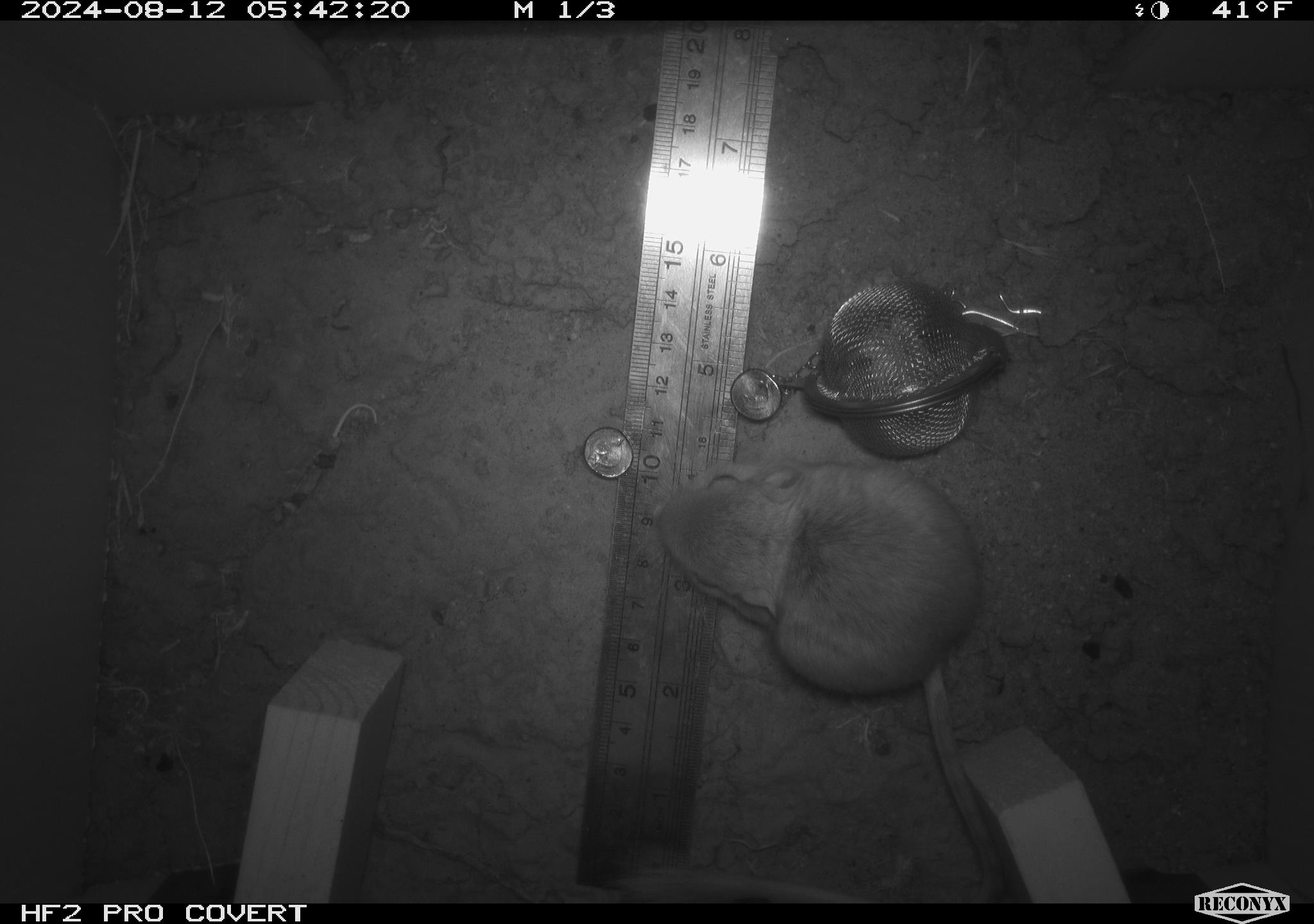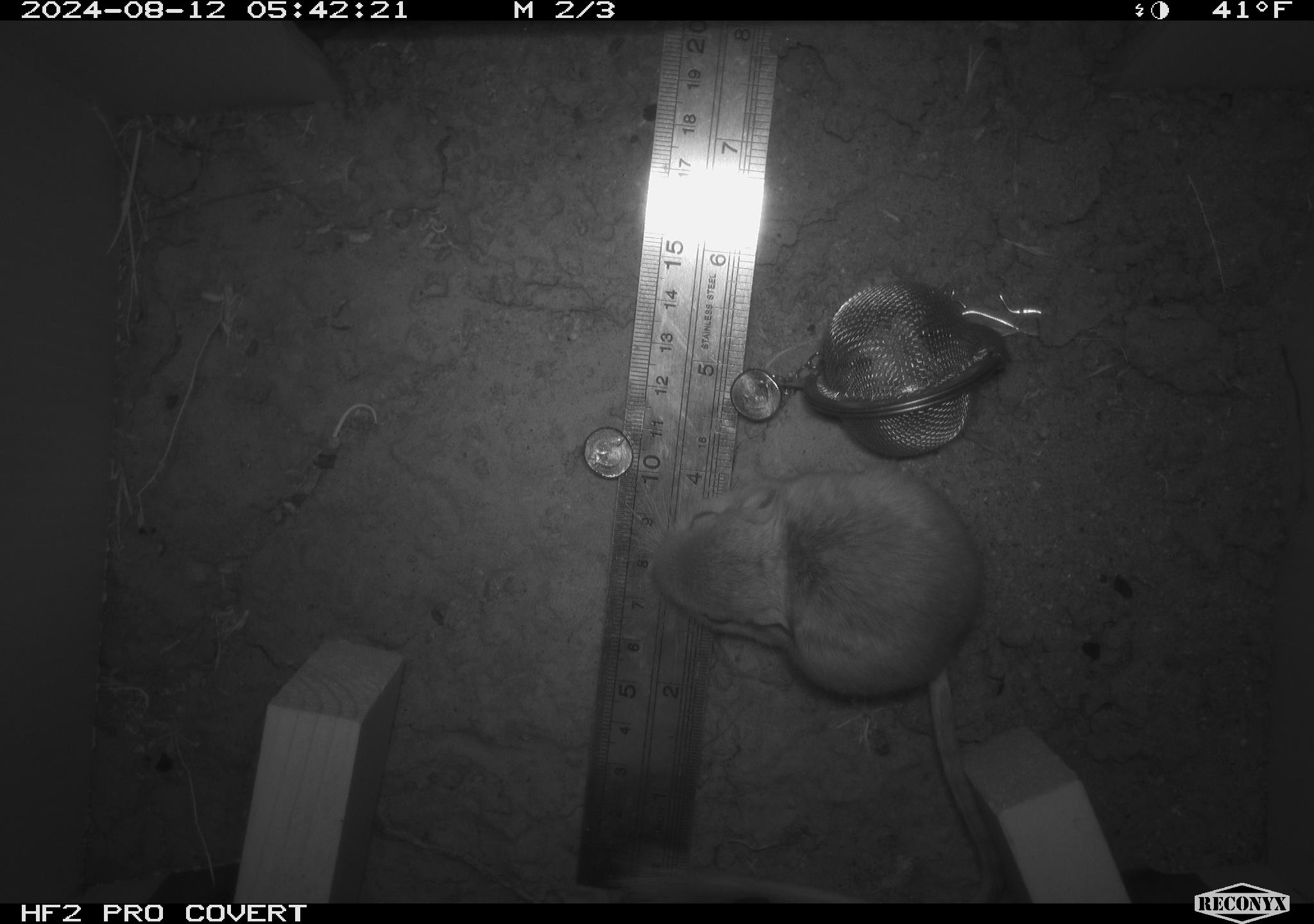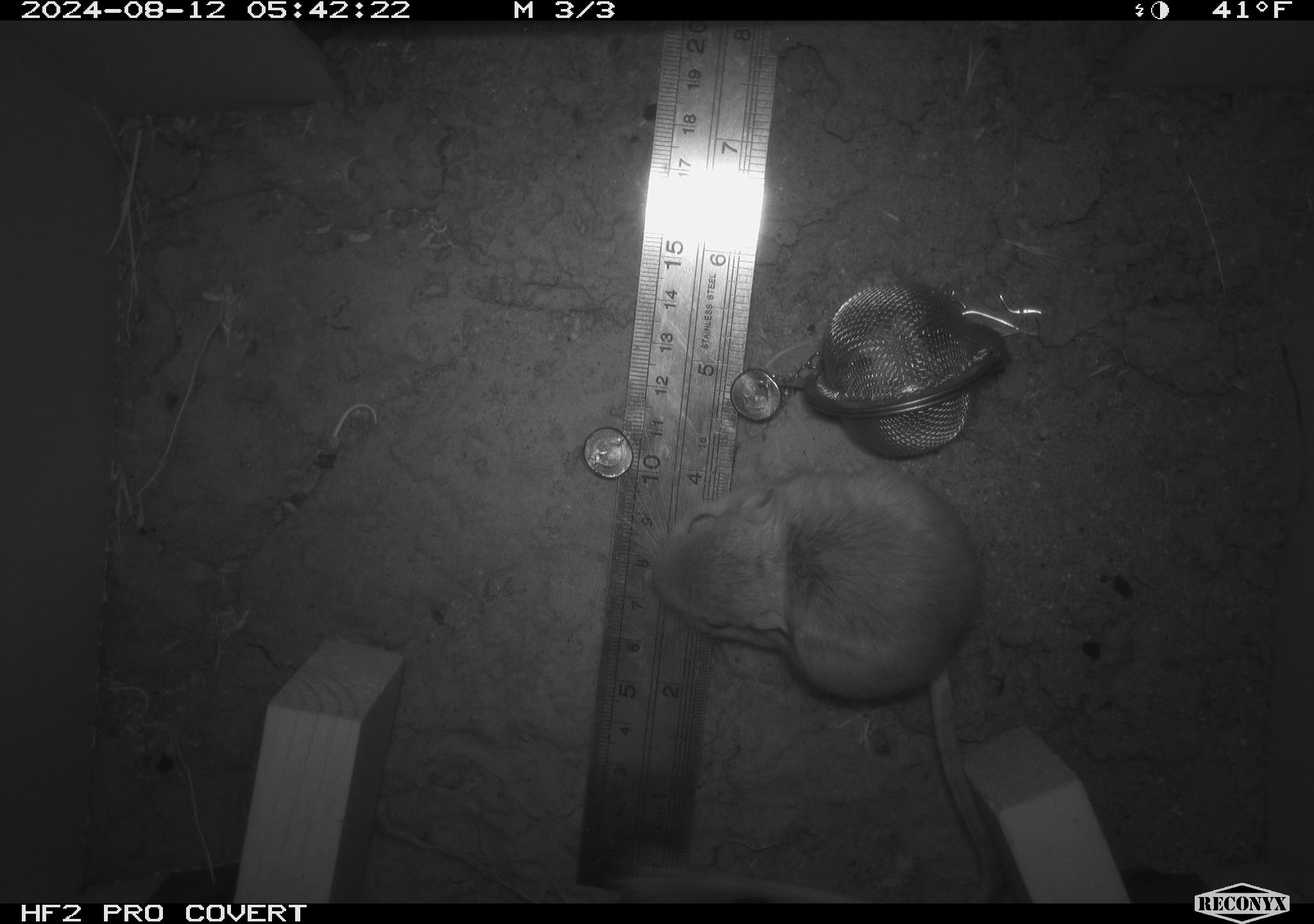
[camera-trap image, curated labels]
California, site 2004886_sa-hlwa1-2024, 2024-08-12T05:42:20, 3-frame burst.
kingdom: Animalia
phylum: Chordata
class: Mammalia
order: Rodentia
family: Heteromyidae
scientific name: Heteromyidae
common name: kangaroo rats and pocket mice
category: heteromyidae family